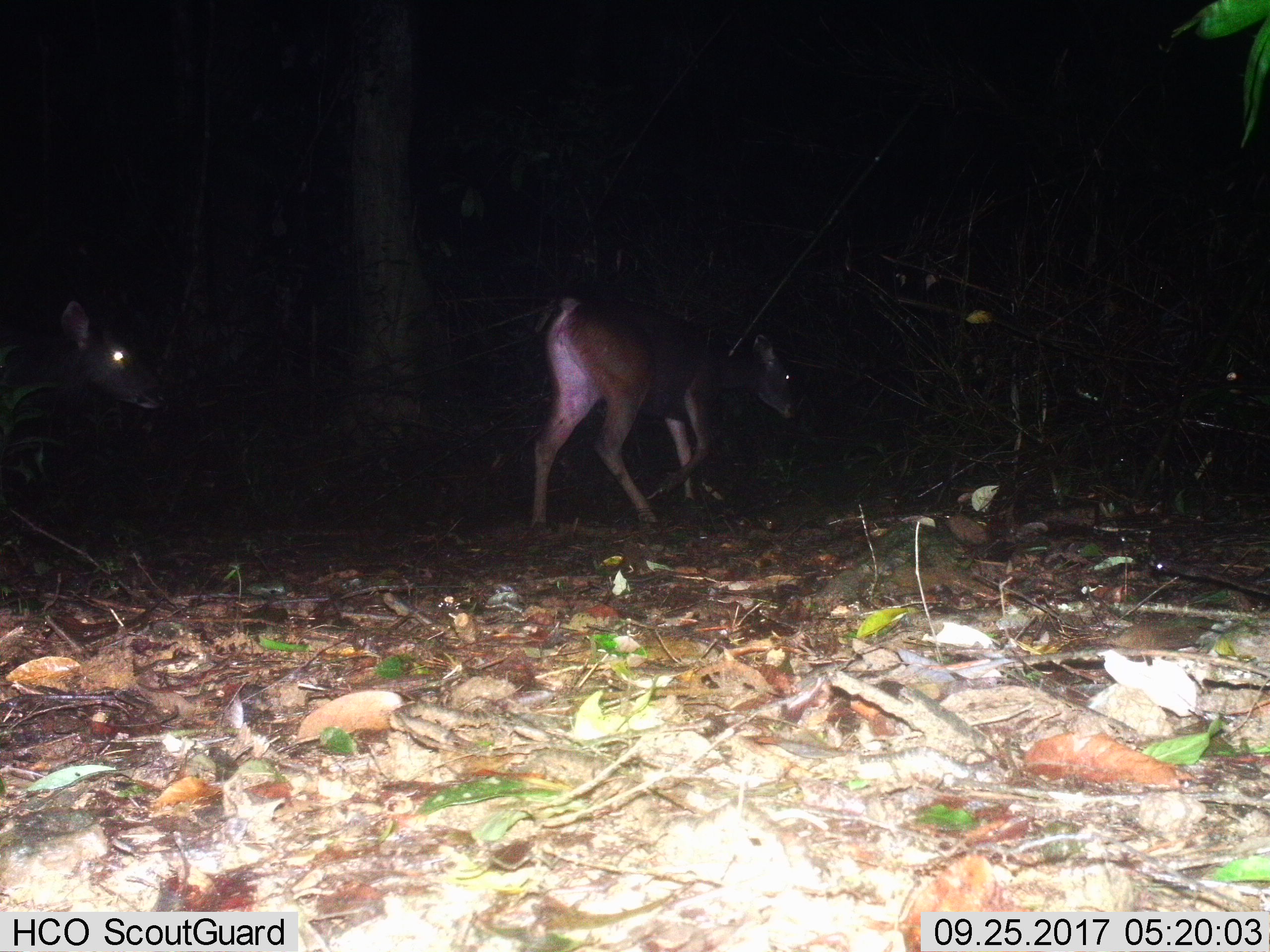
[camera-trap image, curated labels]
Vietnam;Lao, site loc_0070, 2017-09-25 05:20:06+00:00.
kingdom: Animalia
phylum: Chordata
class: Mammalia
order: Artiodactyla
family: Cervidae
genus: Rusa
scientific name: Rusa unicolor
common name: sambar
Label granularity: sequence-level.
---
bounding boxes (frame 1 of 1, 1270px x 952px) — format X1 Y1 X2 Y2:
sambar: 530 290 796 528; 0 300 167 409